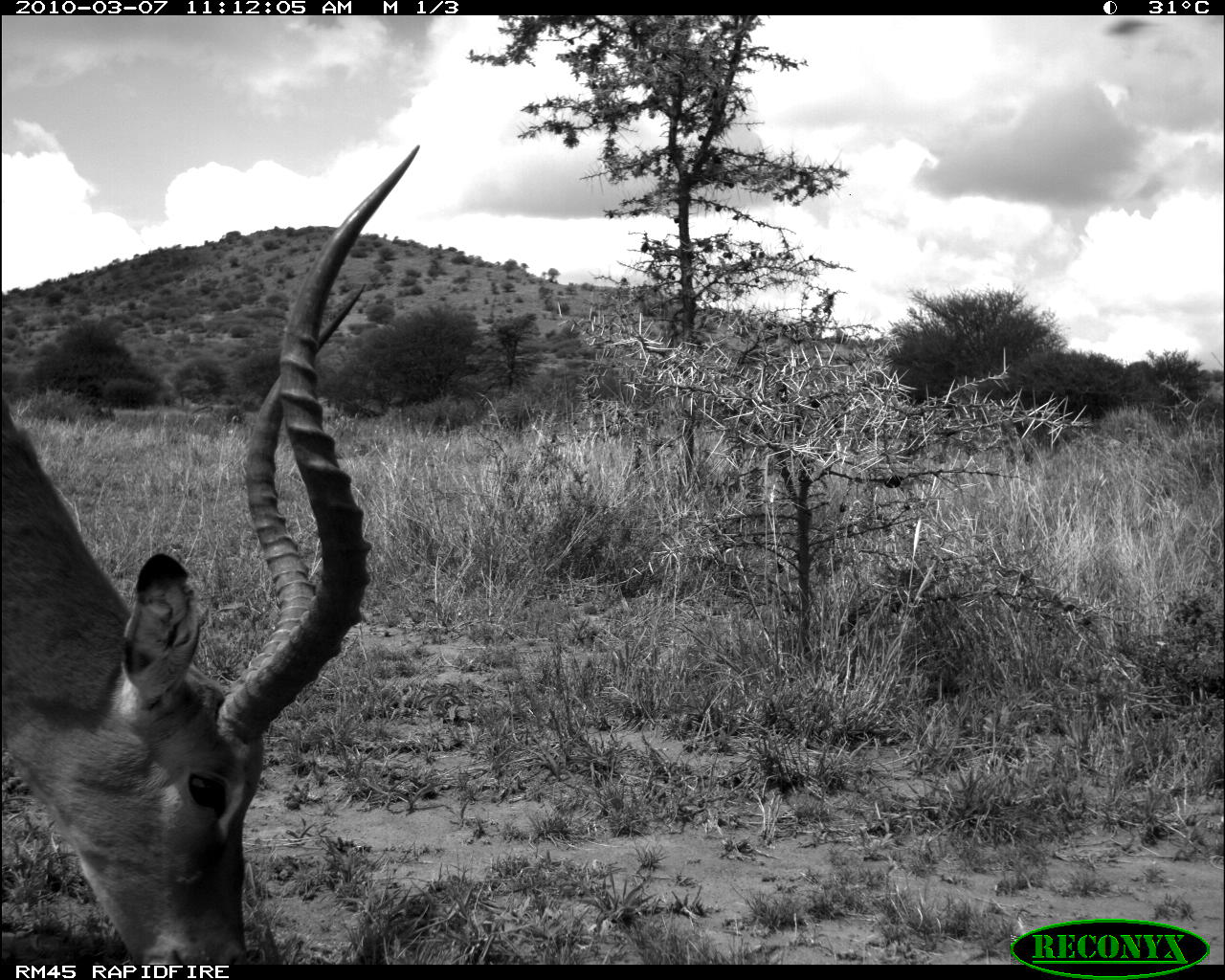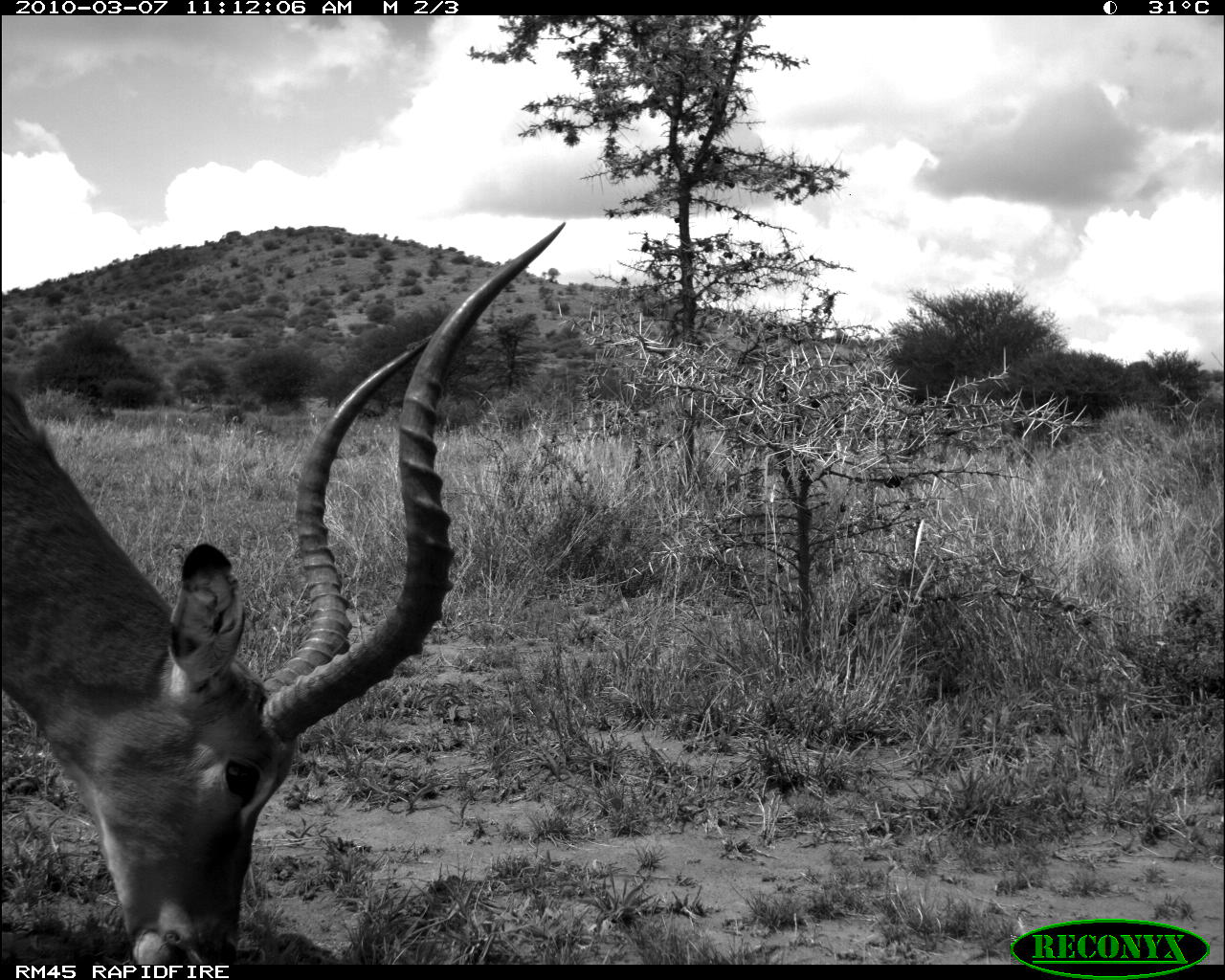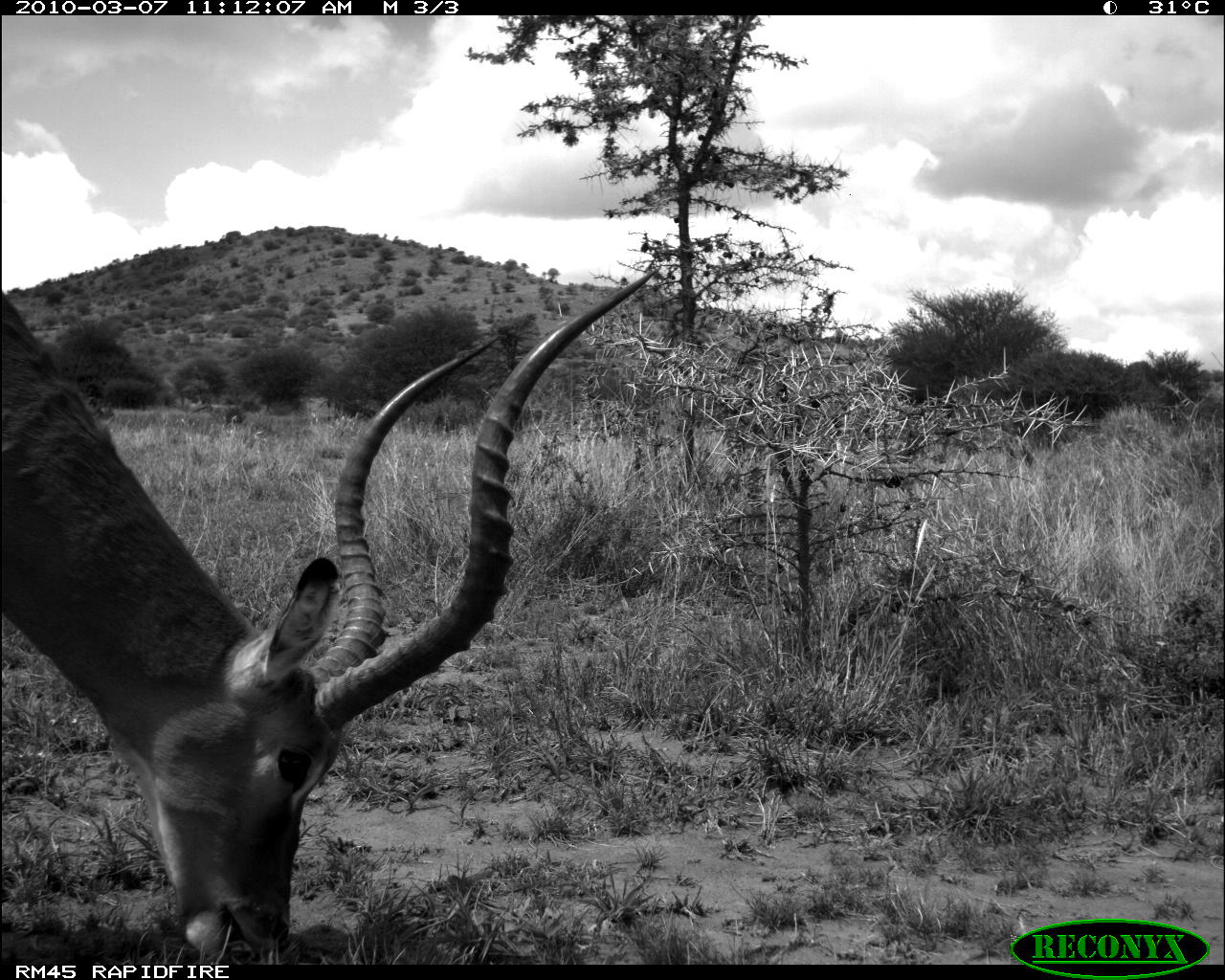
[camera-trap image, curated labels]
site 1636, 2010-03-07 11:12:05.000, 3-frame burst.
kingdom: Animalia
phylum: Chordata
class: Mammalia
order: Artiodactyla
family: Bovidae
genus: Aepyceros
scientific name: Aepyceros melampus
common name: impala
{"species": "Aepyceros melampus (impala)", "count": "1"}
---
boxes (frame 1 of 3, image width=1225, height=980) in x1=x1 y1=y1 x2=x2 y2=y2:
aepyceros melampus: x1=0 y1=145 x2=419 y2=964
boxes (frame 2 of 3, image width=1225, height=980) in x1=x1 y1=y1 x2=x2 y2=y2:
aepyceros melampus: x1=0 y1=222 x2=566 y2=964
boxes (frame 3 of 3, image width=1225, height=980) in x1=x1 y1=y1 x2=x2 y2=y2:
aepyceros melampus: x1=0 y1=265 x2=662 y2=965